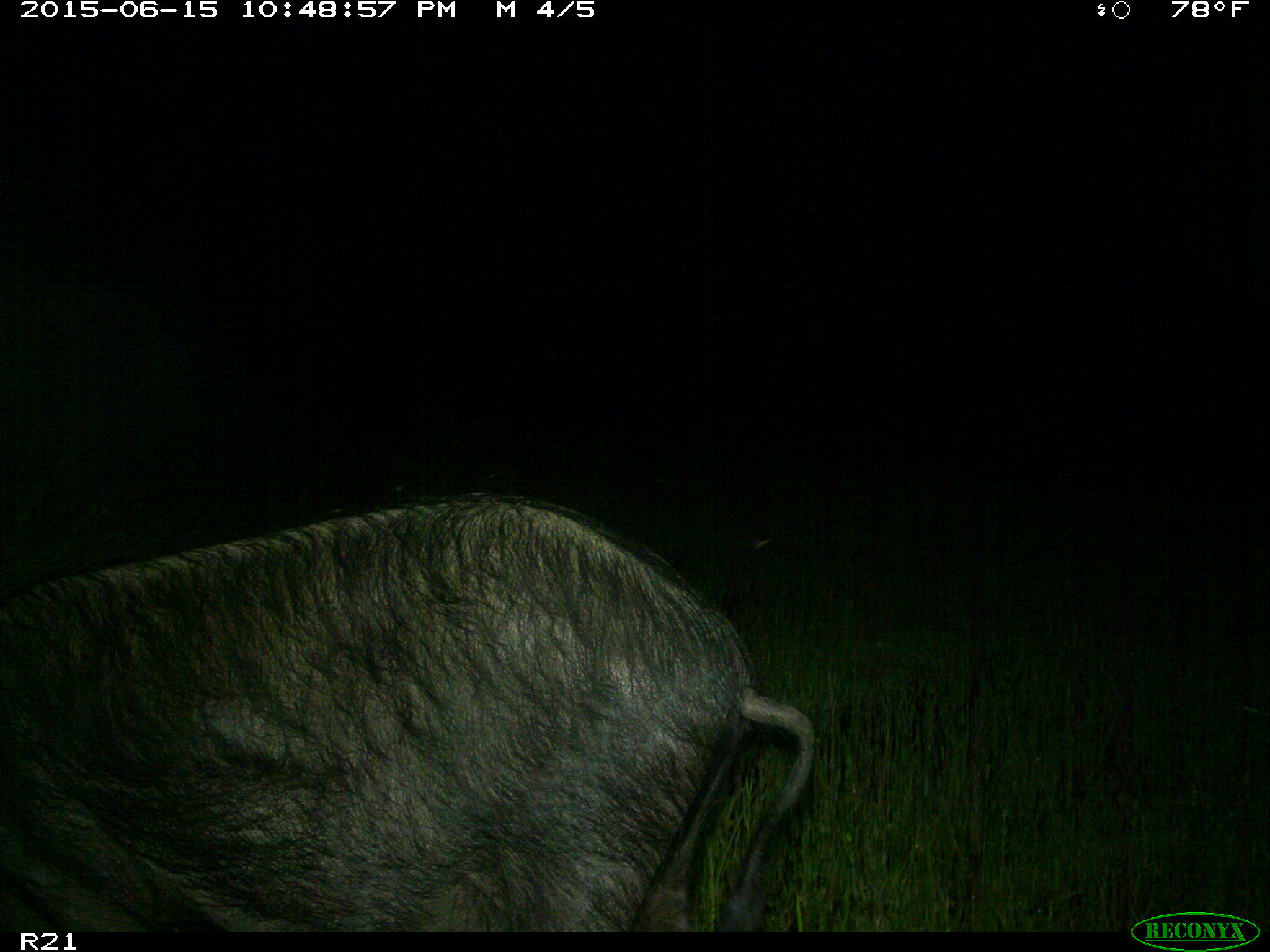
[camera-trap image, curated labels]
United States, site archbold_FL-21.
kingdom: Animalia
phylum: Chordata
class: Mammalia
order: Artiodactyla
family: Suidae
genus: Sus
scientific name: Sus scrofa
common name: wild boar